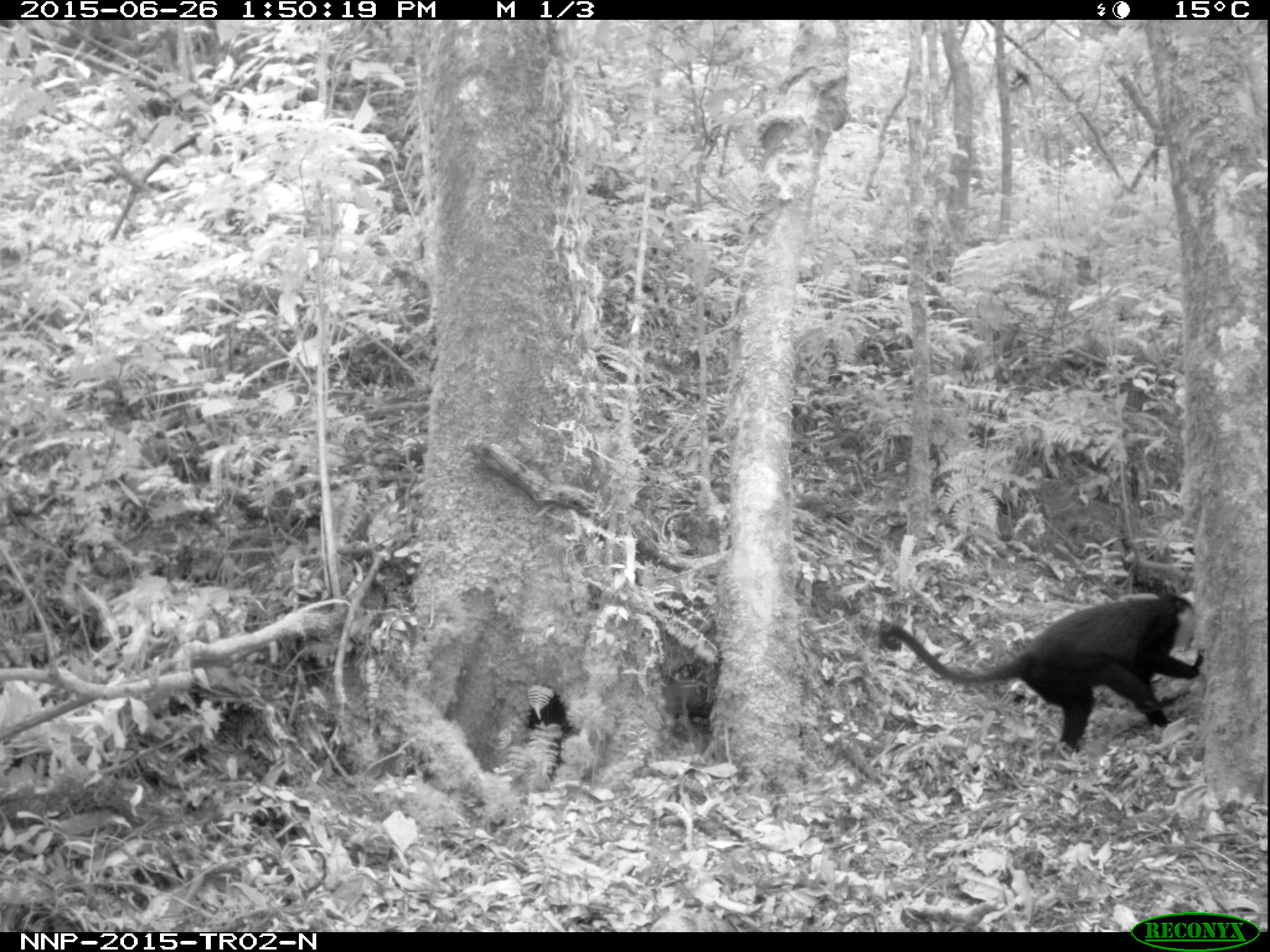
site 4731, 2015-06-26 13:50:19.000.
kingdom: Animalia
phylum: Chordata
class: Mammalia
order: Primates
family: Cercopithecidae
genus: Allochrocebus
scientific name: Allochrocebus lhoesti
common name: l'hoest's monkey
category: cercopithecus lhoesti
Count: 1.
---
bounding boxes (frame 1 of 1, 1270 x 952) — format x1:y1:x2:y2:
cercopithecus lhoesti: 879:591:1204:754